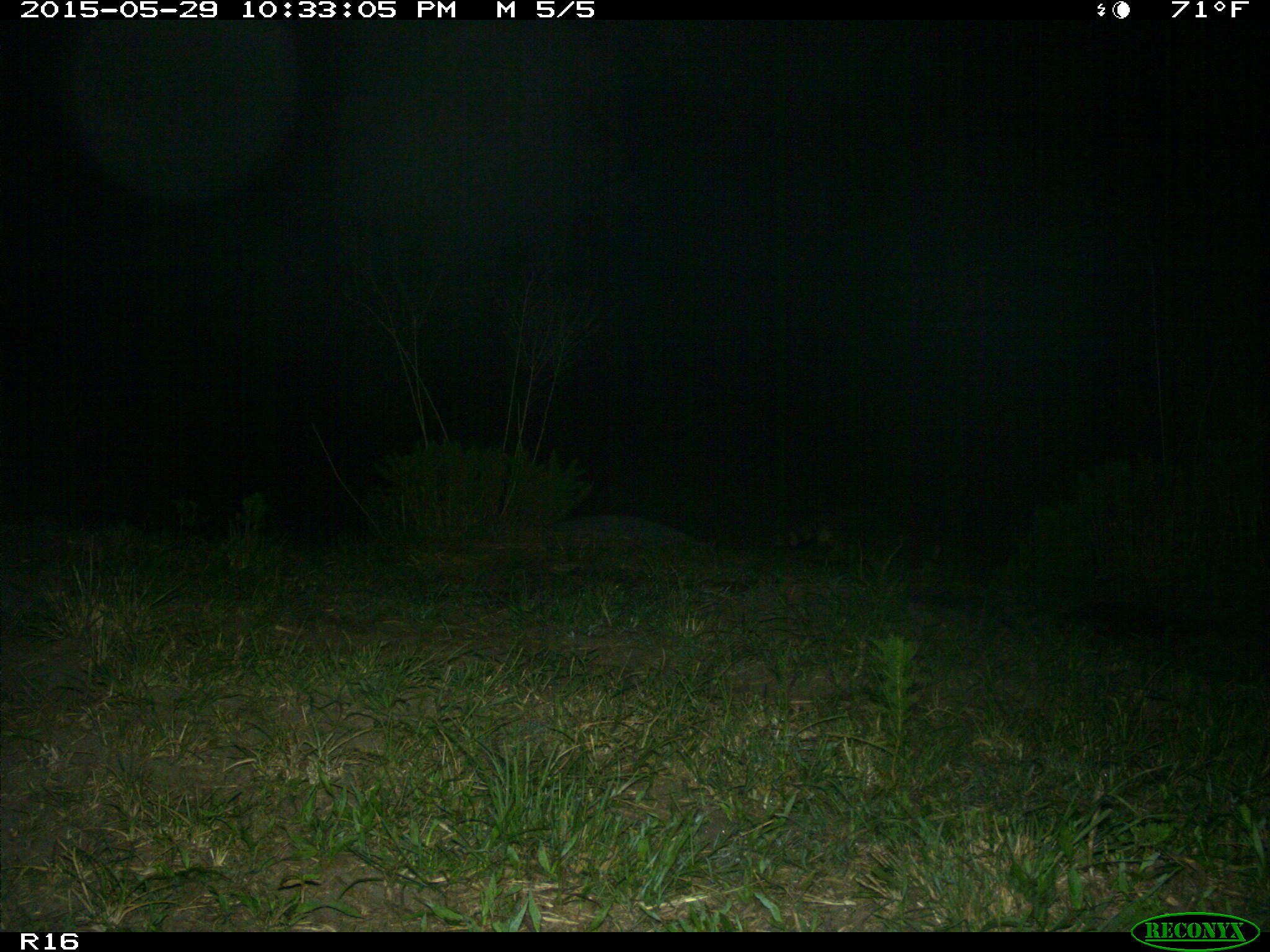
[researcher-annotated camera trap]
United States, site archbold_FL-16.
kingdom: Animalia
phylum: Chordata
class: Mammalia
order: Carnivora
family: Procyonidae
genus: Procyon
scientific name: Procyon lotor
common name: common raccoon